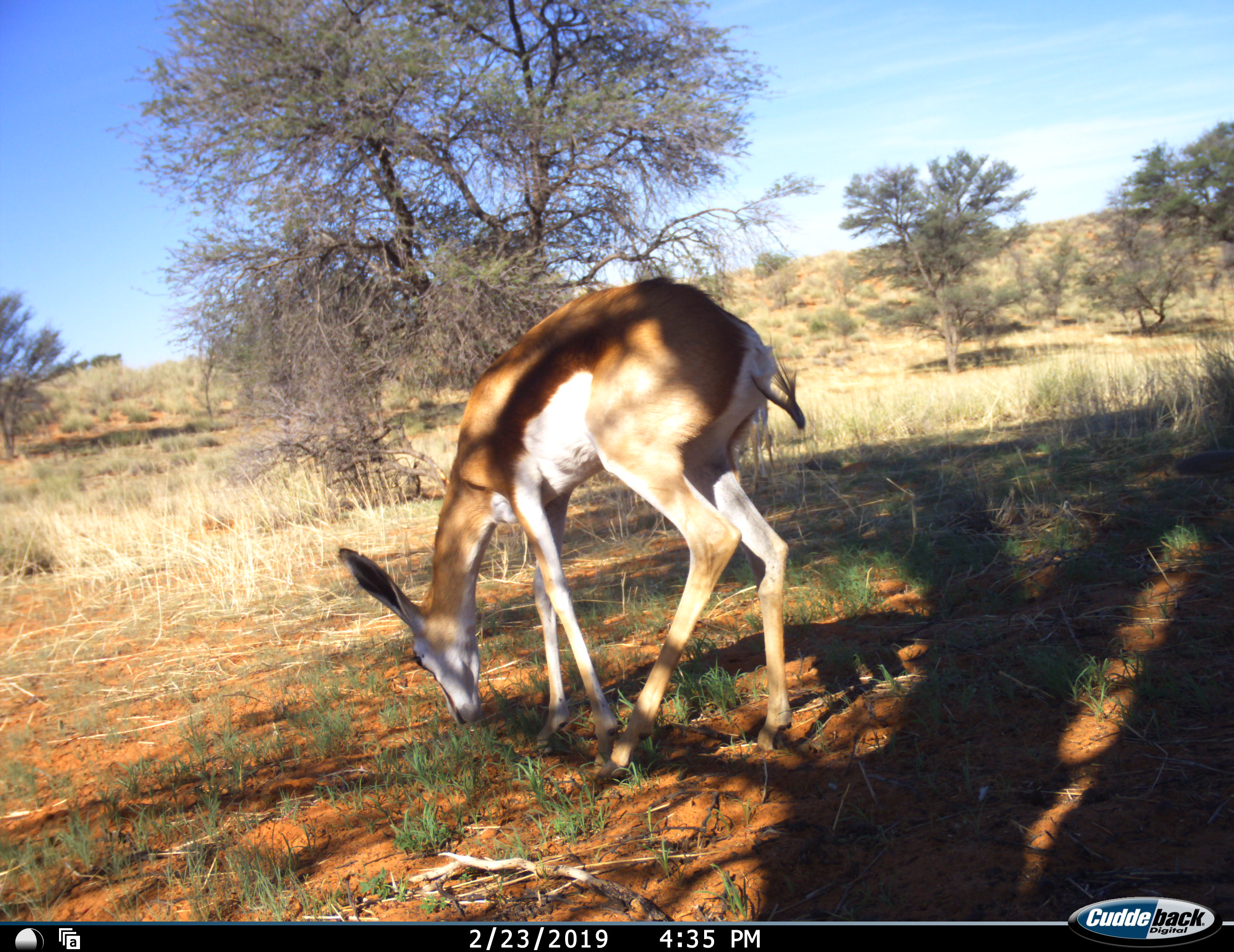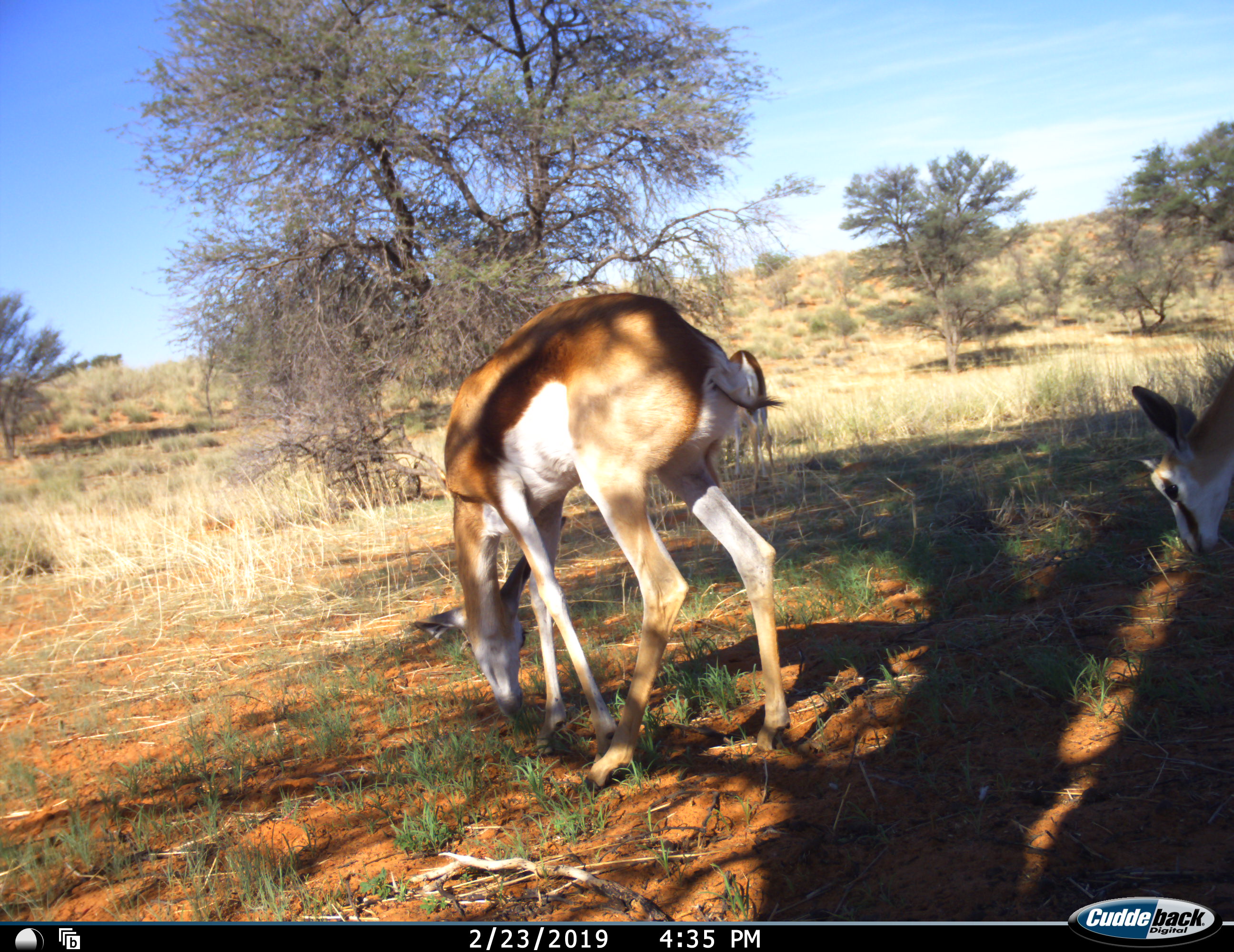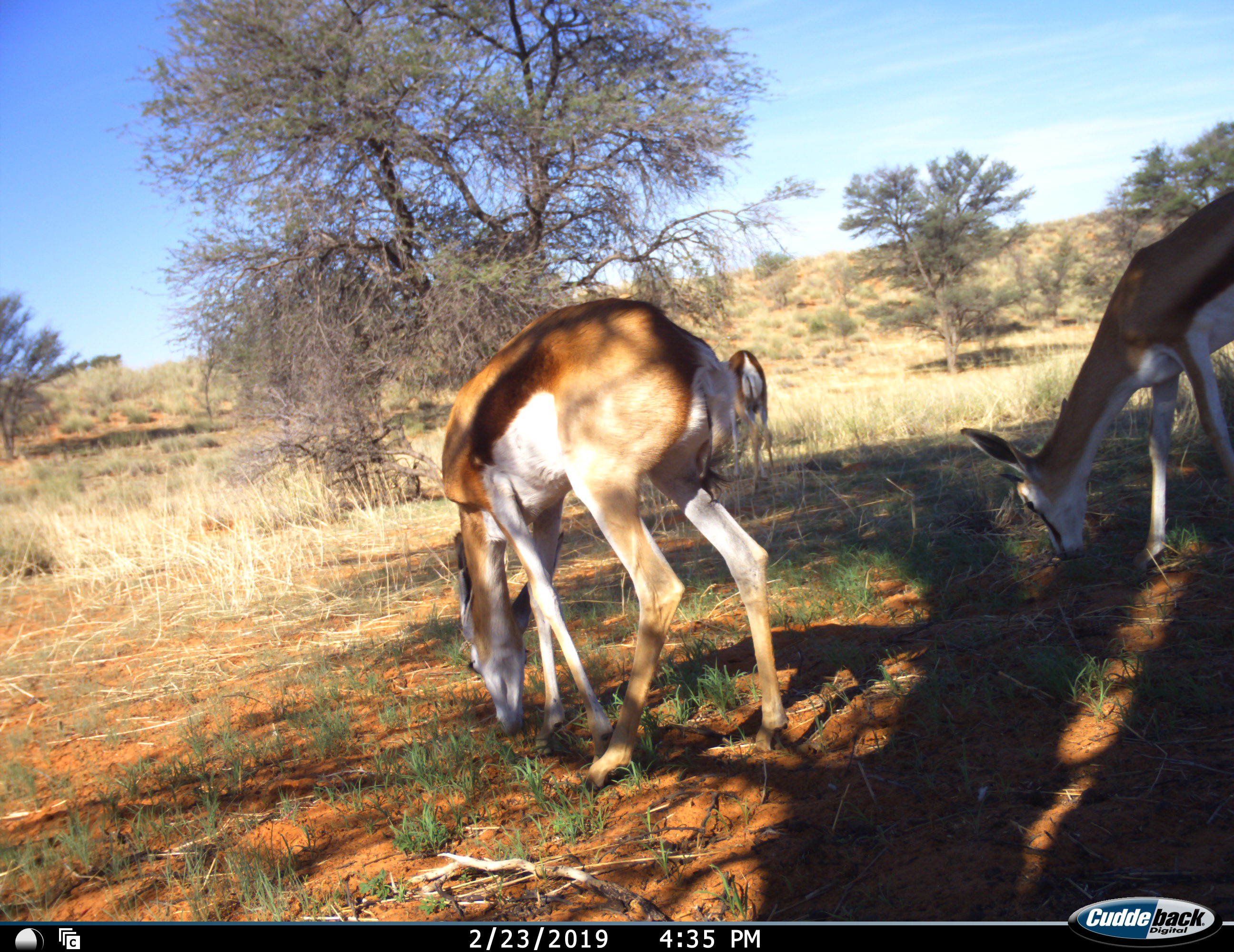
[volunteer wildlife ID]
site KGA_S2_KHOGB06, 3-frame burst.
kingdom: Animalia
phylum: Chordata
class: Mammalia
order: Artiodactyla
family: Bovidae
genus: Antidorcas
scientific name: Antidorcas marsupialis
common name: springbok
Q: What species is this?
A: Springbok (Antidorcas marsupialis).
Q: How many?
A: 2.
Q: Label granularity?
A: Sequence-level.